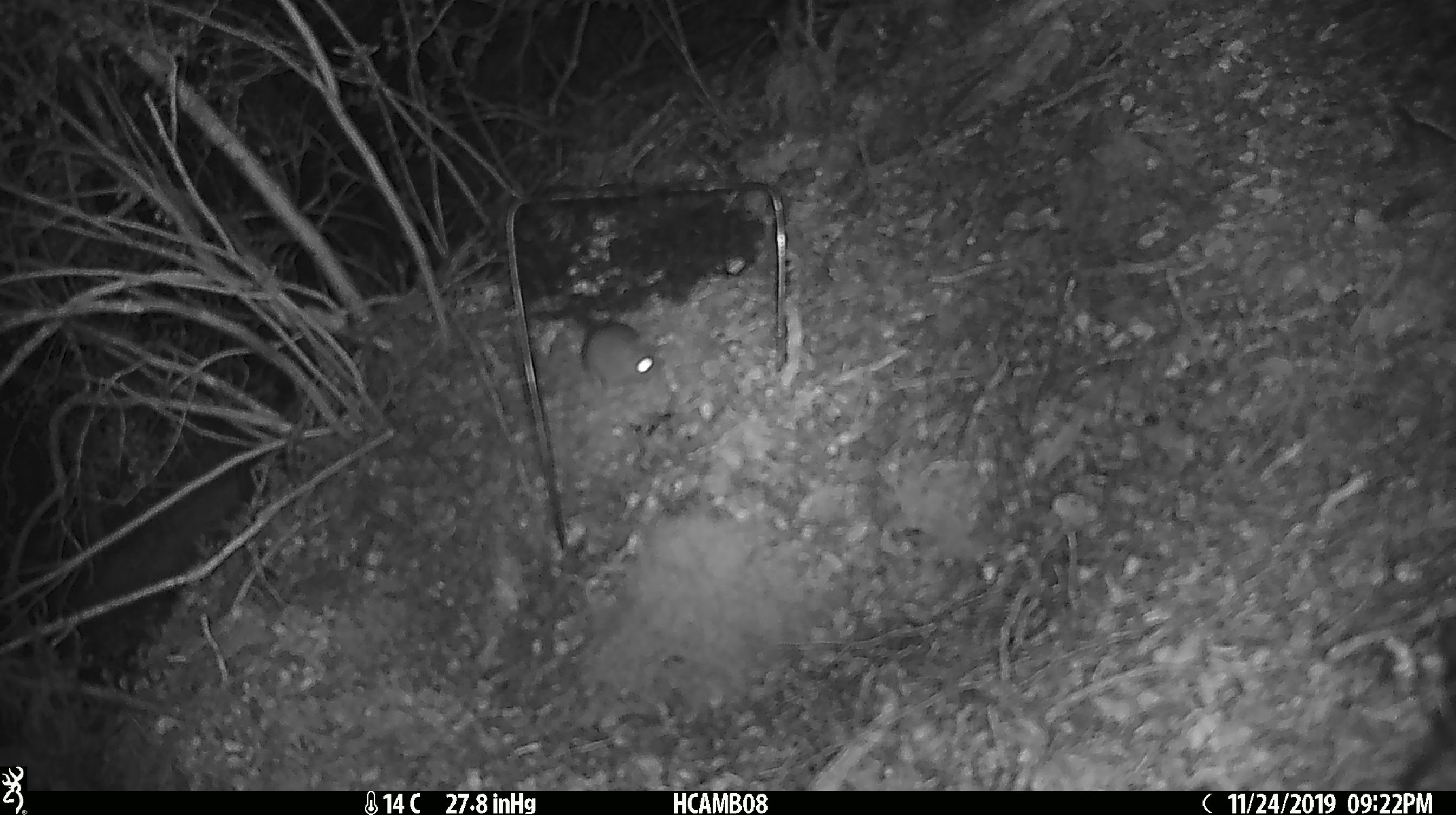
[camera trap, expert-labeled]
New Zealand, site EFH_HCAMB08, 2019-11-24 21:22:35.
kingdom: Animalia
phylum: Chordata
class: Mammalia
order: Rodentia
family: Muridae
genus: Mus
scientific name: Mus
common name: mouse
Mouse (Mus).